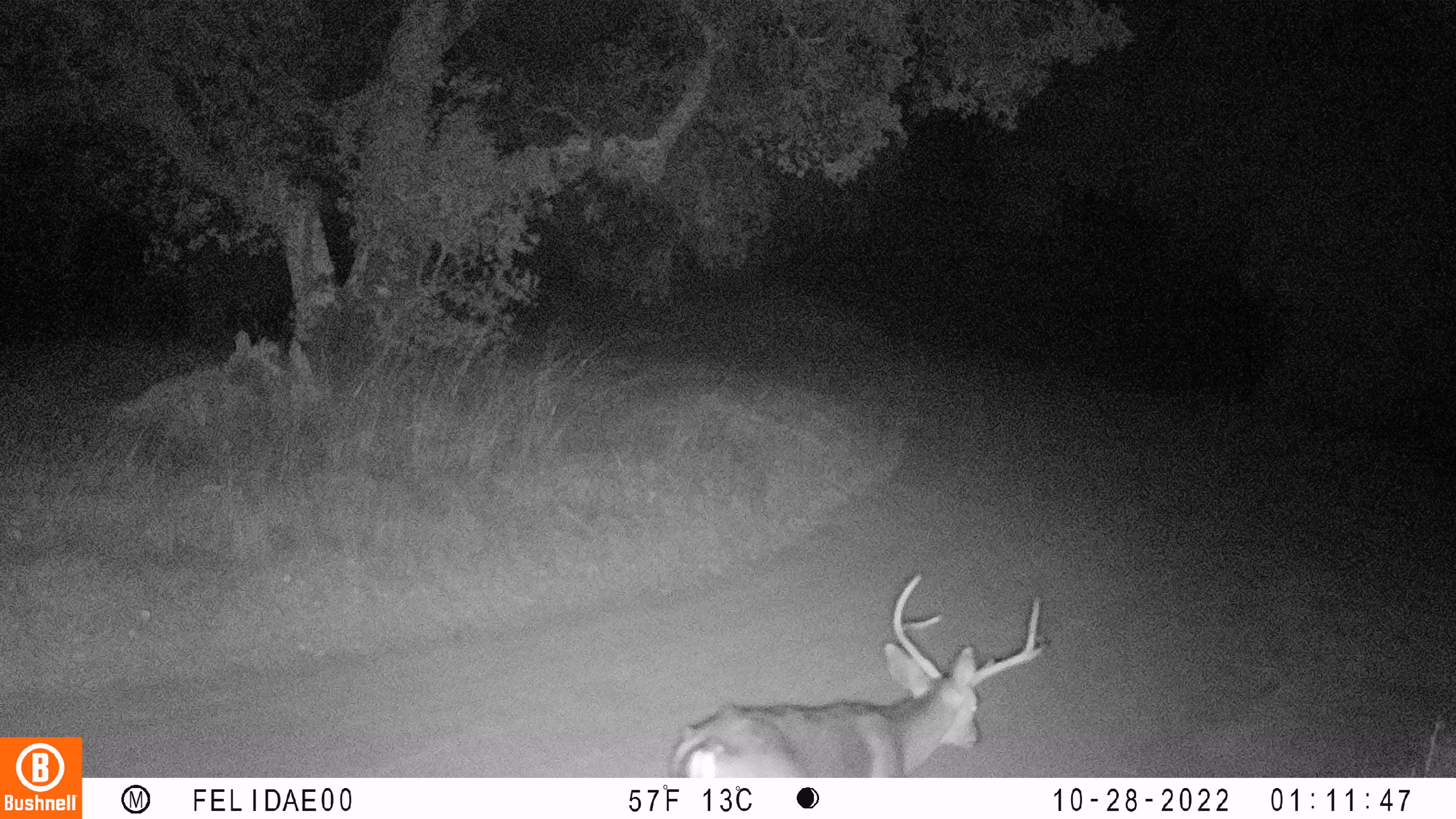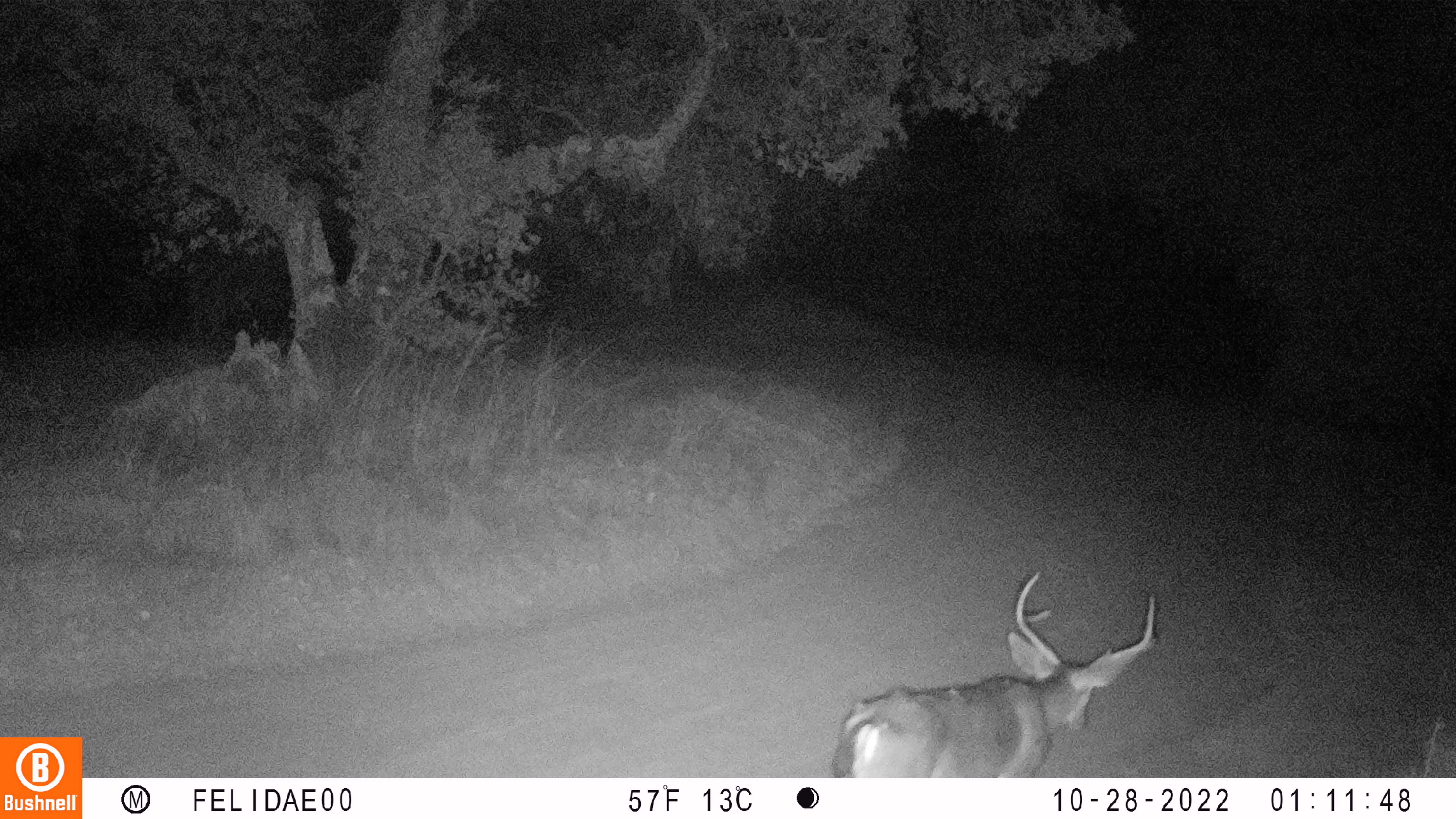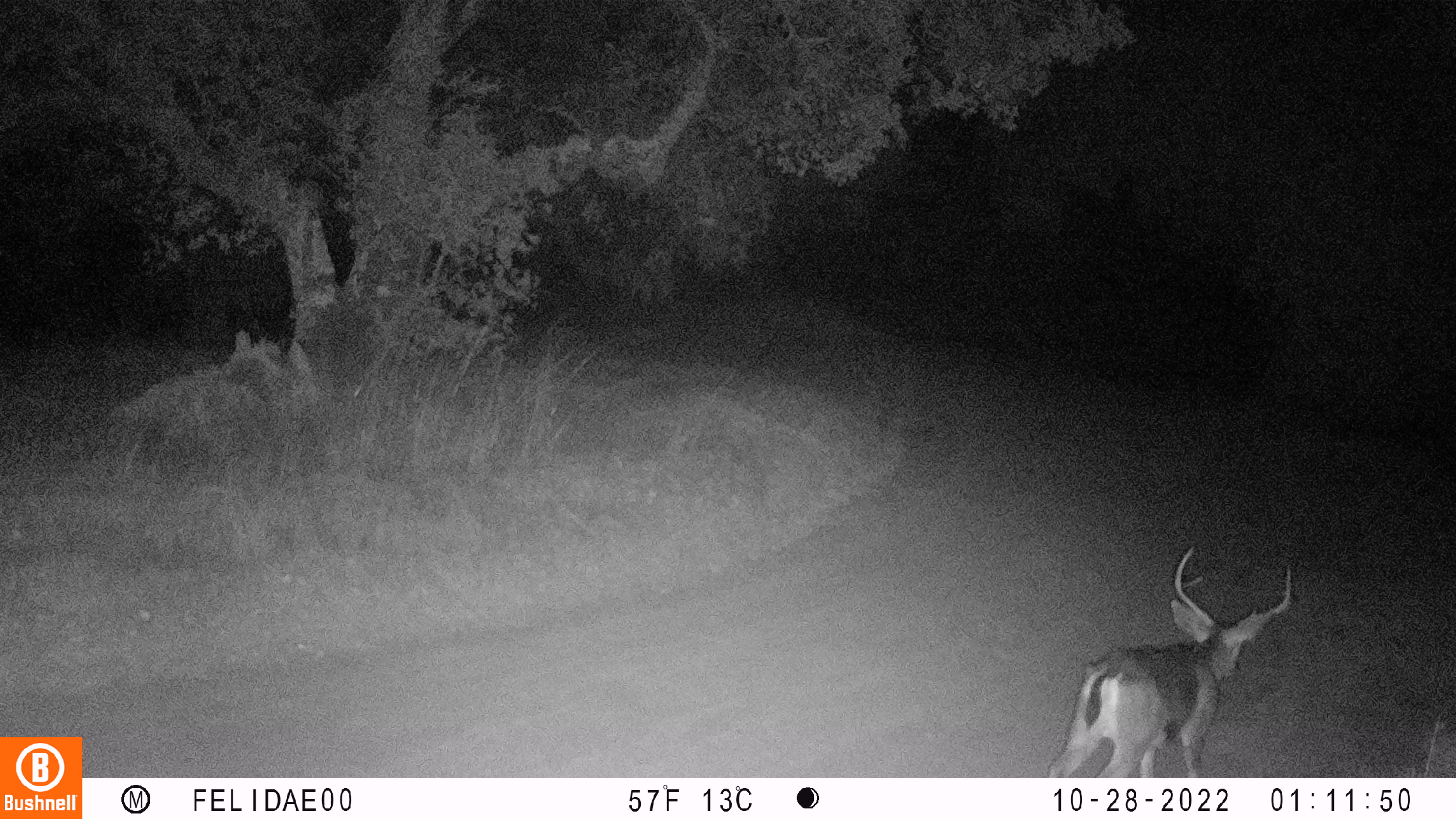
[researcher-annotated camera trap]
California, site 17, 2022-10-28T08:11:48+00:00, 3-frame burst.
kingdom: Animalia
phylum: Chordata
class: Mammalia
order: Artiodactyla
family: Cervidae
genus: Odocoileus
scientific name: Odocoileus hemionus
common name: mule deer